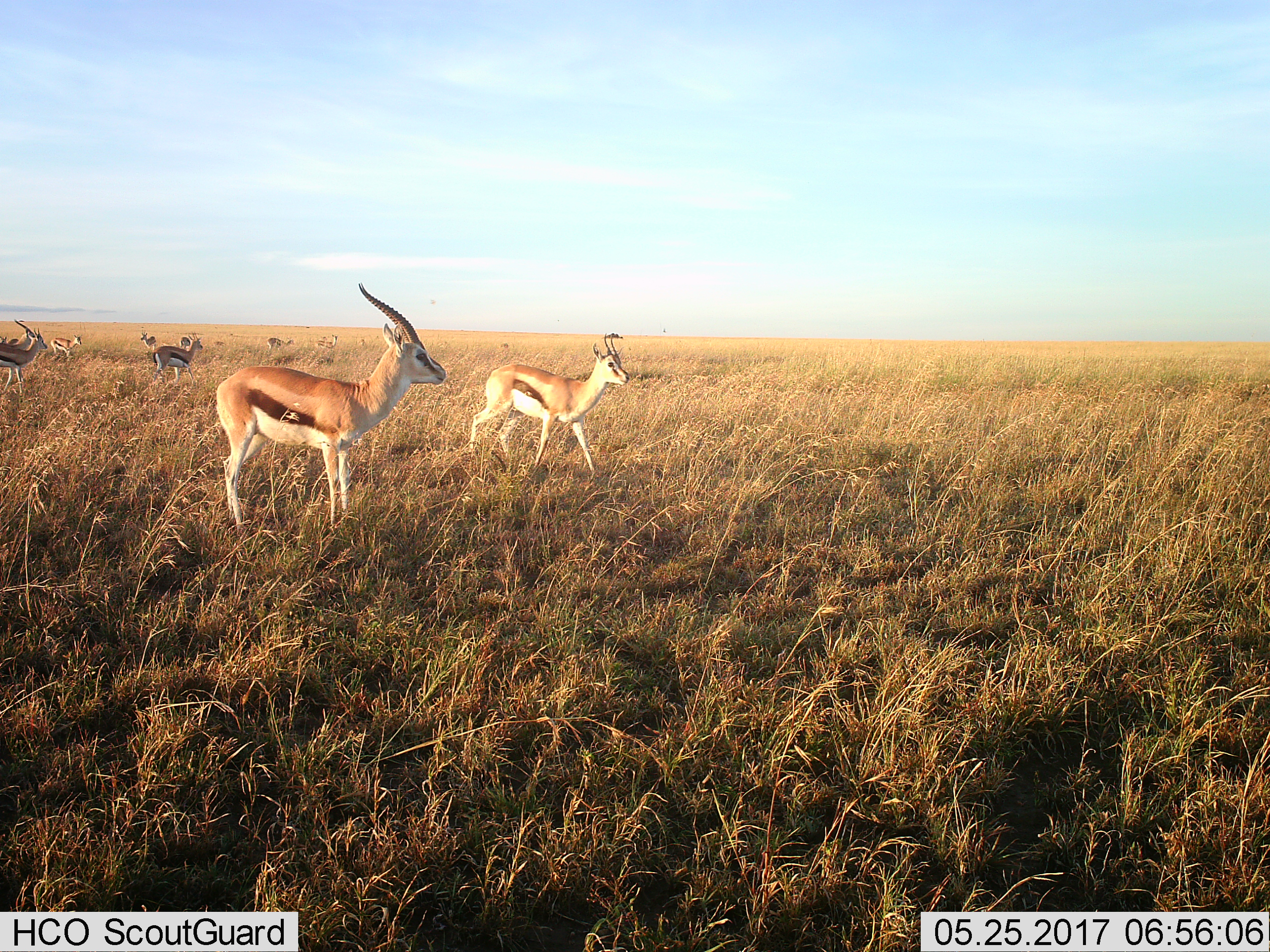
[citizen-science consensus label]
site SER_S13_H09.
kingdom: Animalia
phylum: Chordata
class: Mammalia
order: Artiodactyla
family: Bovidae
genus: Eudorcas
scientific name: Eudorcas thomsonii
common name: thomson's gazelle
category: gazellethomsons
Gazellethomsons (thomson's gazelle) (Eudorcas thomsonii), count 11-50. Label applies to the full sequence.